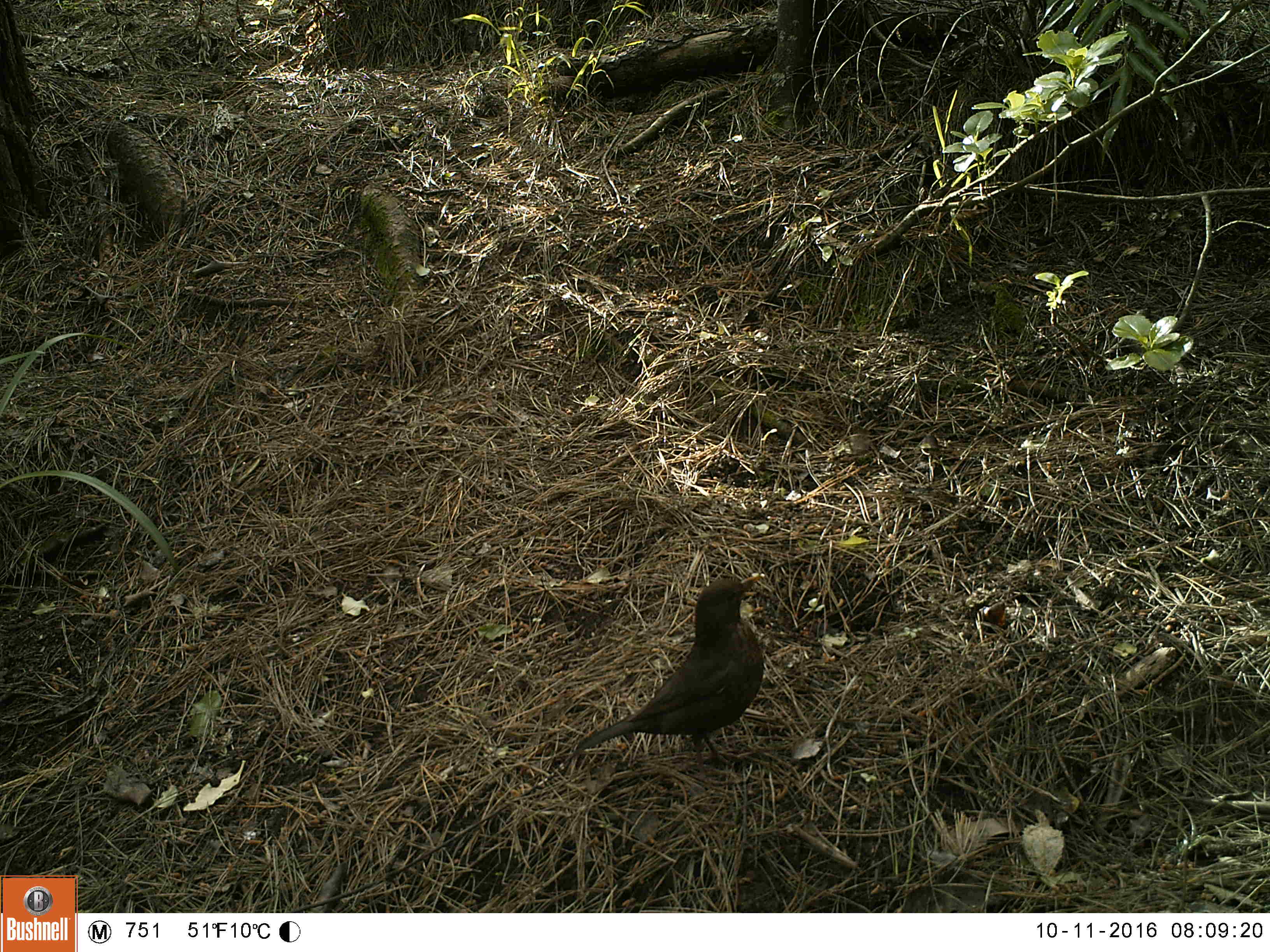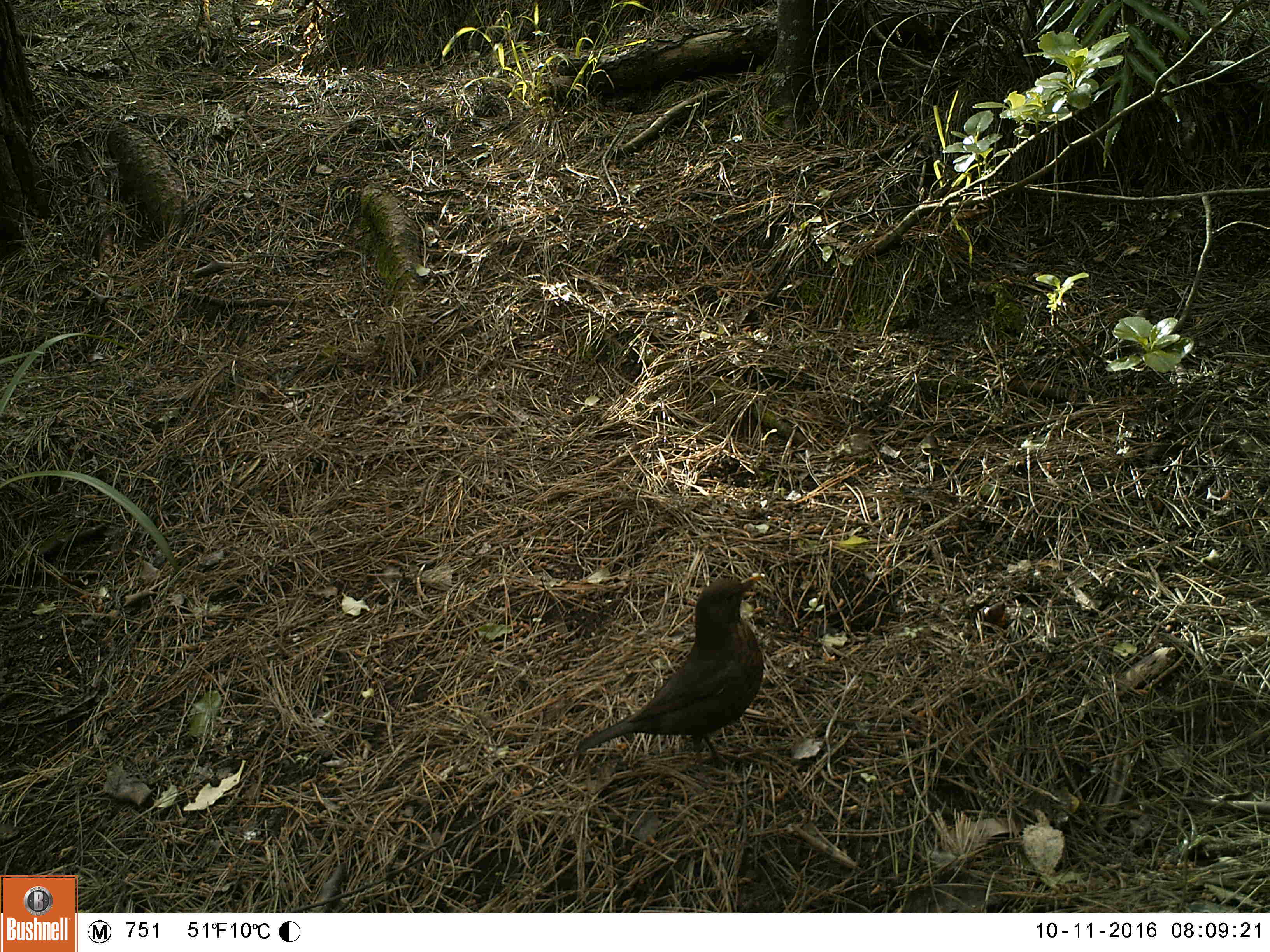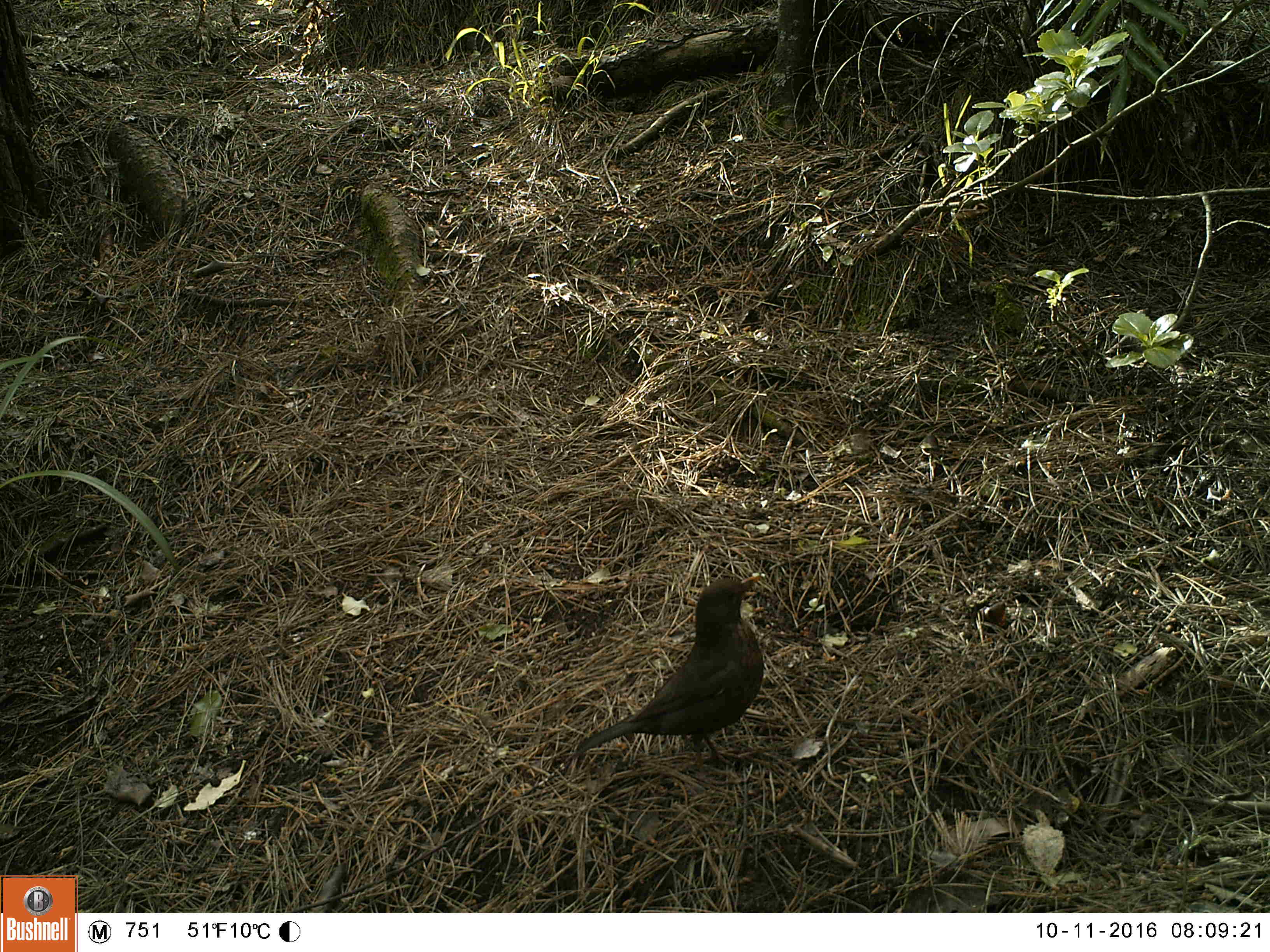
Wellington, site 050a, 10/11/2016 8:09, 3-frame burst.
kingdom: Animalia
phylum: Chordata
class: Aves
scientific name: Aves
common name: bird